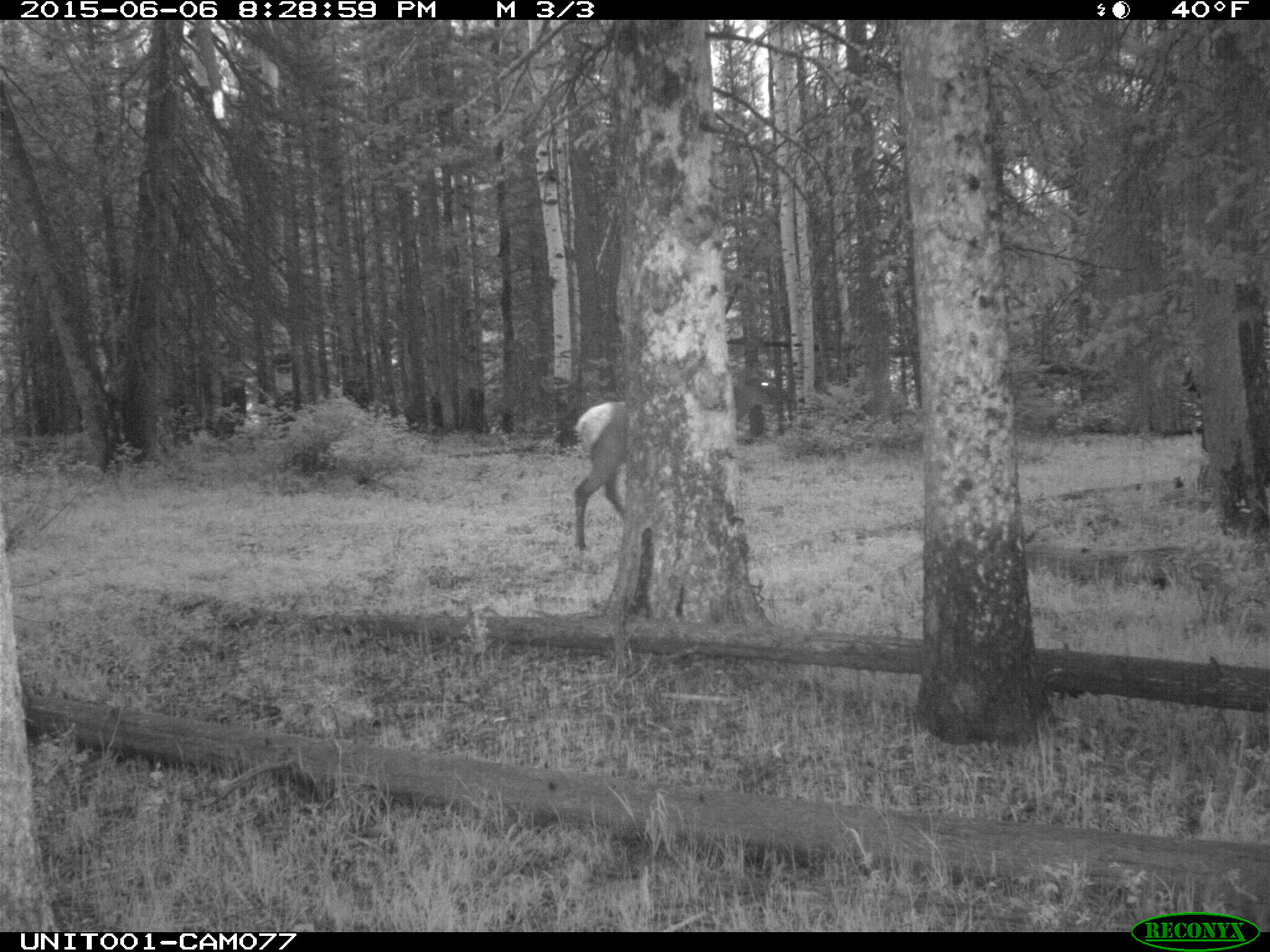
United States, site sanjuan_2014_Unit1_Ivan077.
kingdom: Animalia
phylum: Chordata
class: Mammalia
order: Artiodactyla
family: Cervidae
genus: Cervus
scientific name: Cervus elaphus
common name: red deer